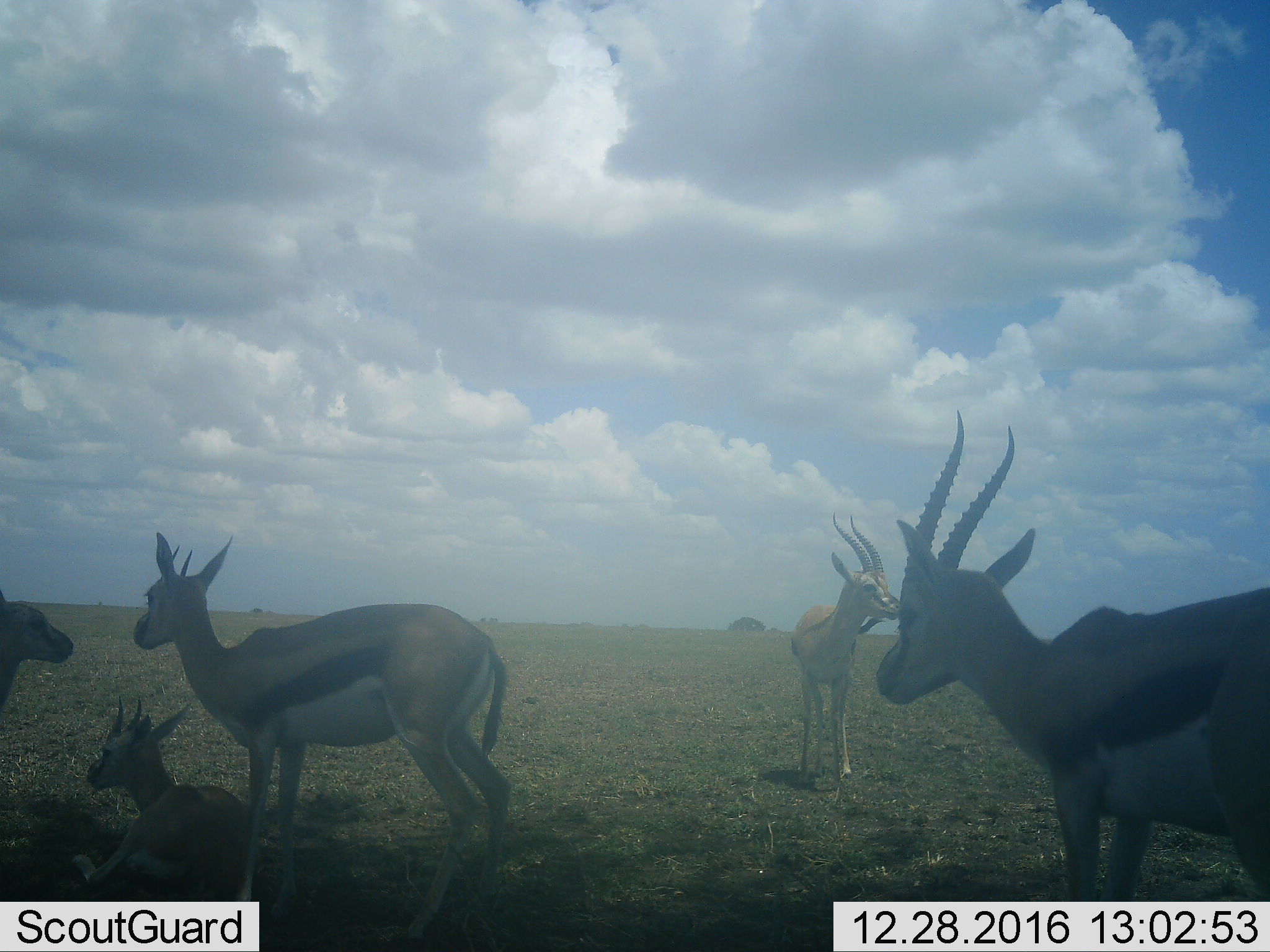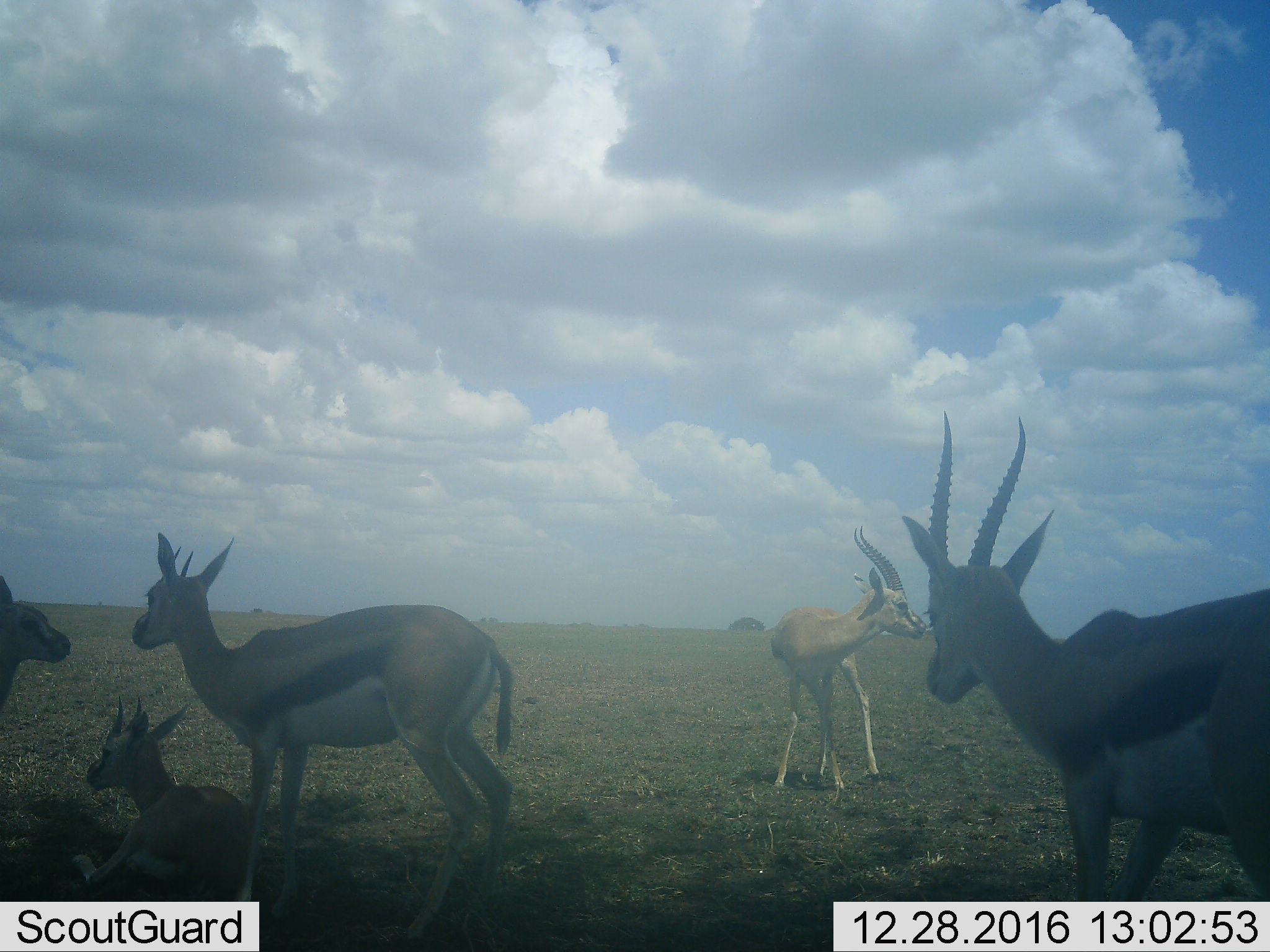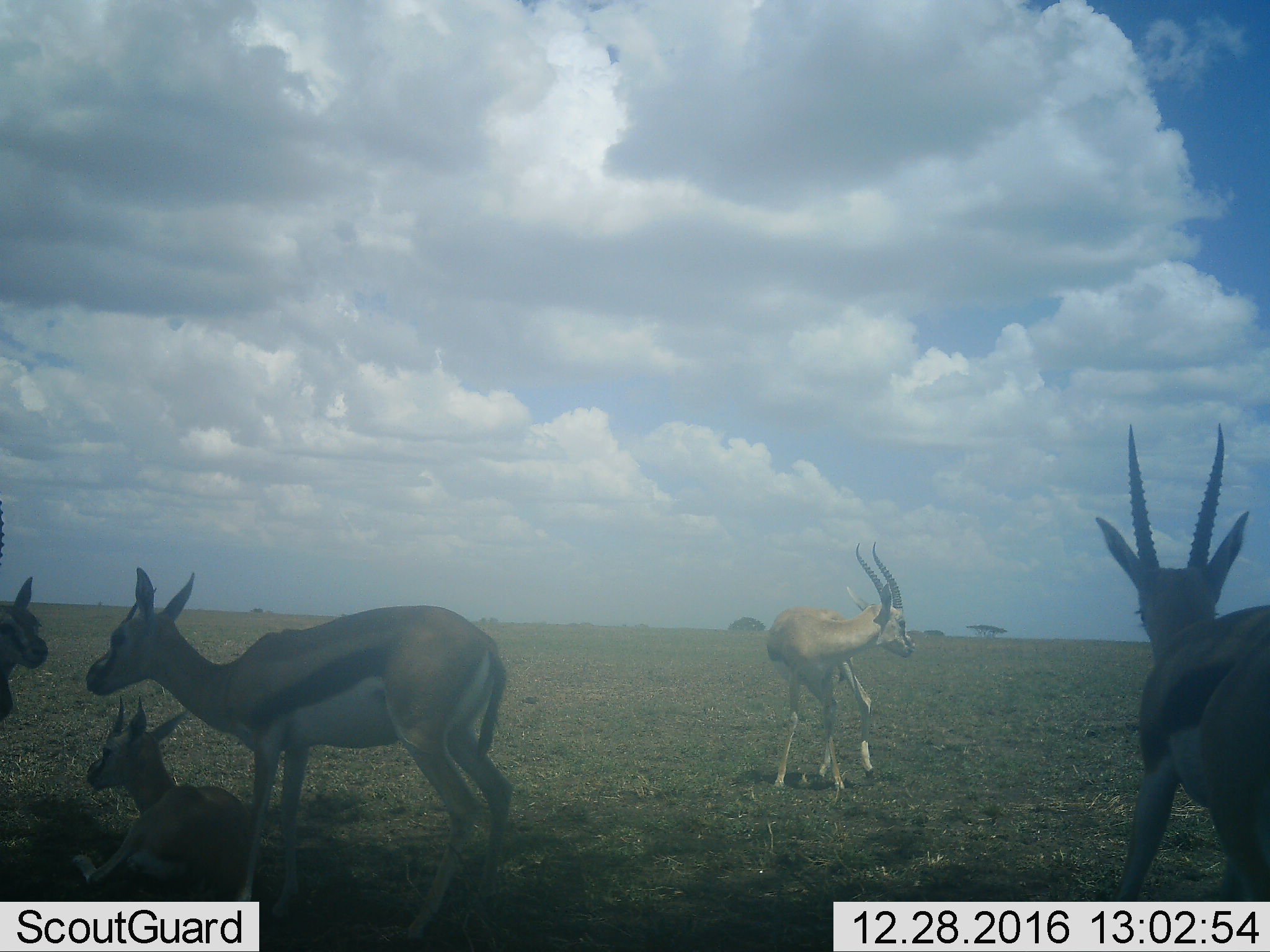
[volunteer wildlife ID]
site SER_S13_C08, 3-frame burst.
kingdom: Animalia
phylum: Chordata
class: Mammalia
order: Artiodactyla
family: Bovidae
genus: Eudorcas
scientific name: Eudorcas thomsonii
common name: thomson's gazelle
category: gazellethomsons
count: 5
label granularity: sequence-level